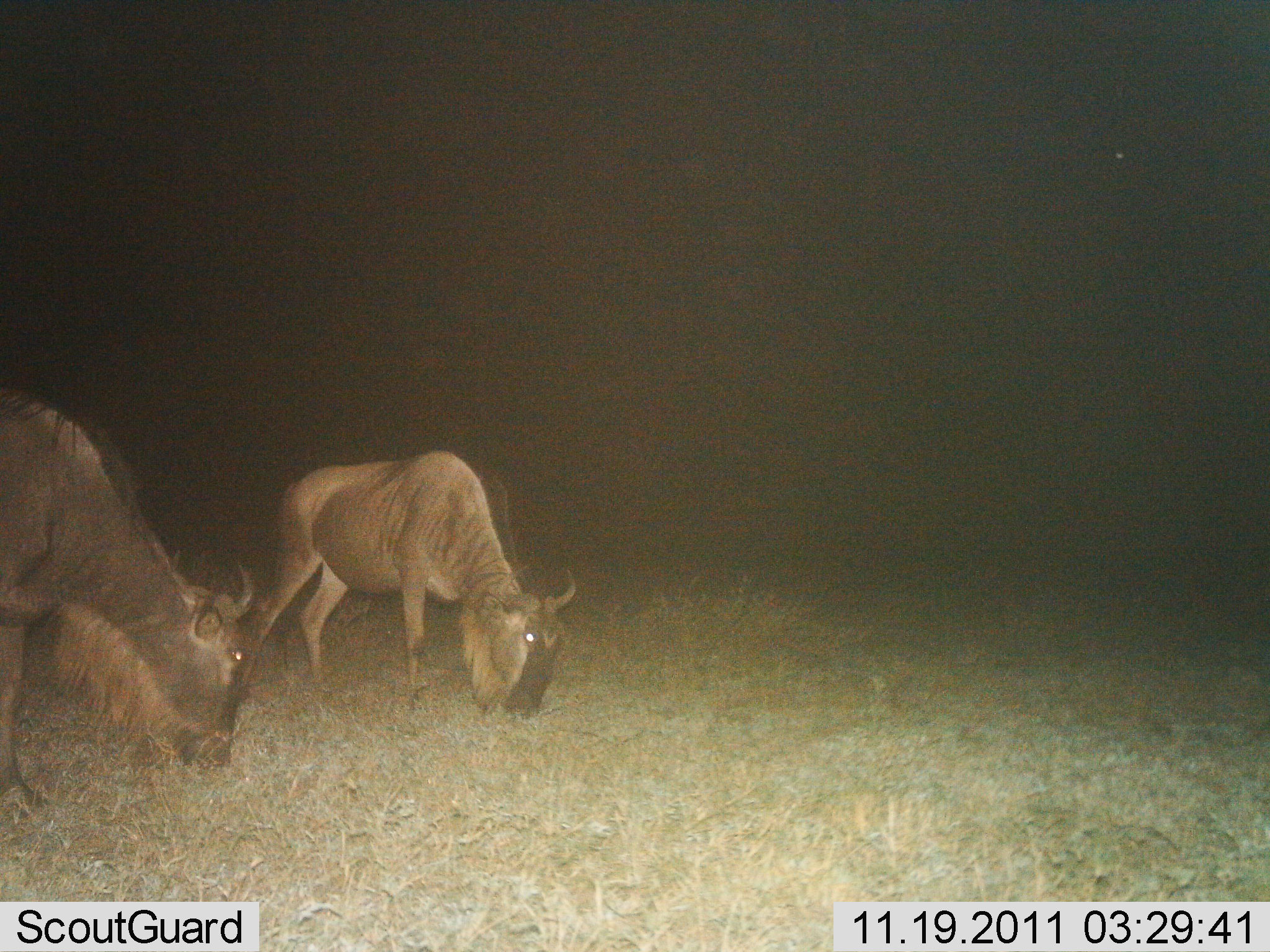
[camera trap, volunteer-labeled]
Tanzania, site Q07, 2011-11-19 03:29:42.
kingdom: Animalia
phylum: Chordata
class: Mammalia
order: Artiodactyla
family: Bovidae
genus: Connochaetes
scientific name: Connochaetes taurinus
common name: blue wildebeest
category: wildebeest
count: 2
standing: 18%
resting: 0%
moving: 0%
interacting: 0%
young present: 0%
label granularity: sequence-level